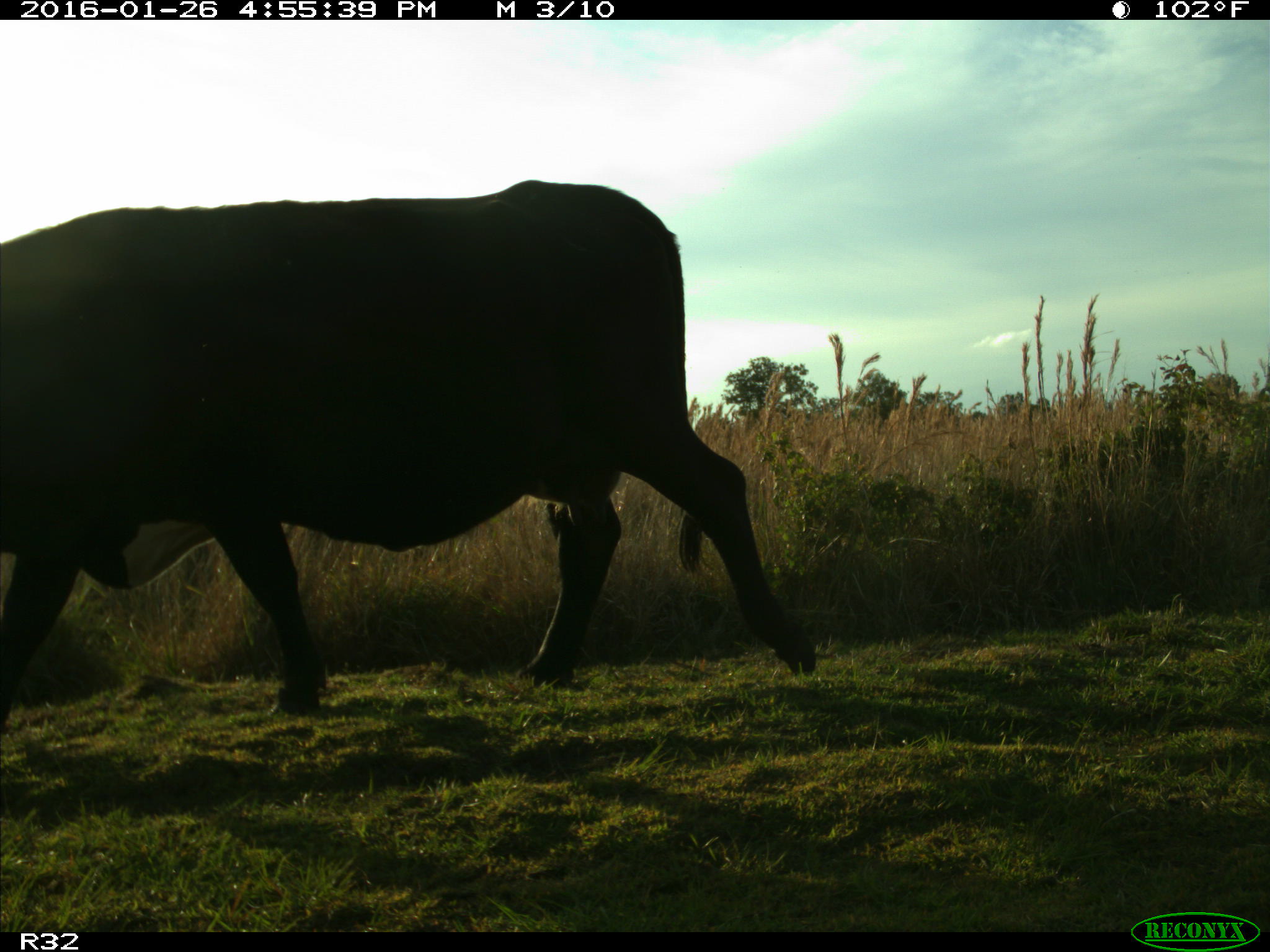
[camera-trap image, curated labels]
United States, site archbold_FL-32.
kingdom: Animalia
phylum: Chordata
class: Mammalia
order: Artiodactyla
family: Bovidae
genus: Bos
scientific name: Bos taurus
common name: domestic cow